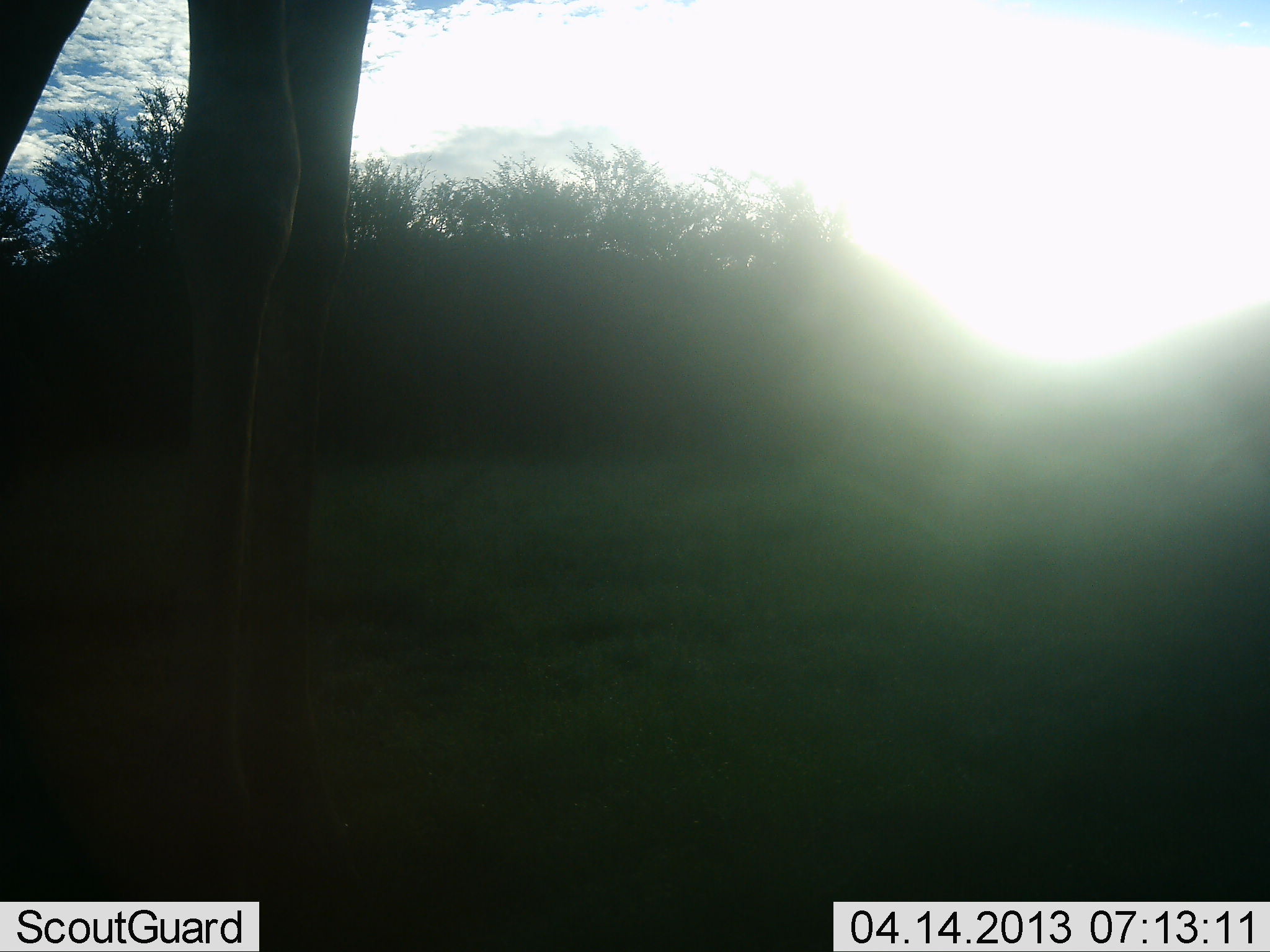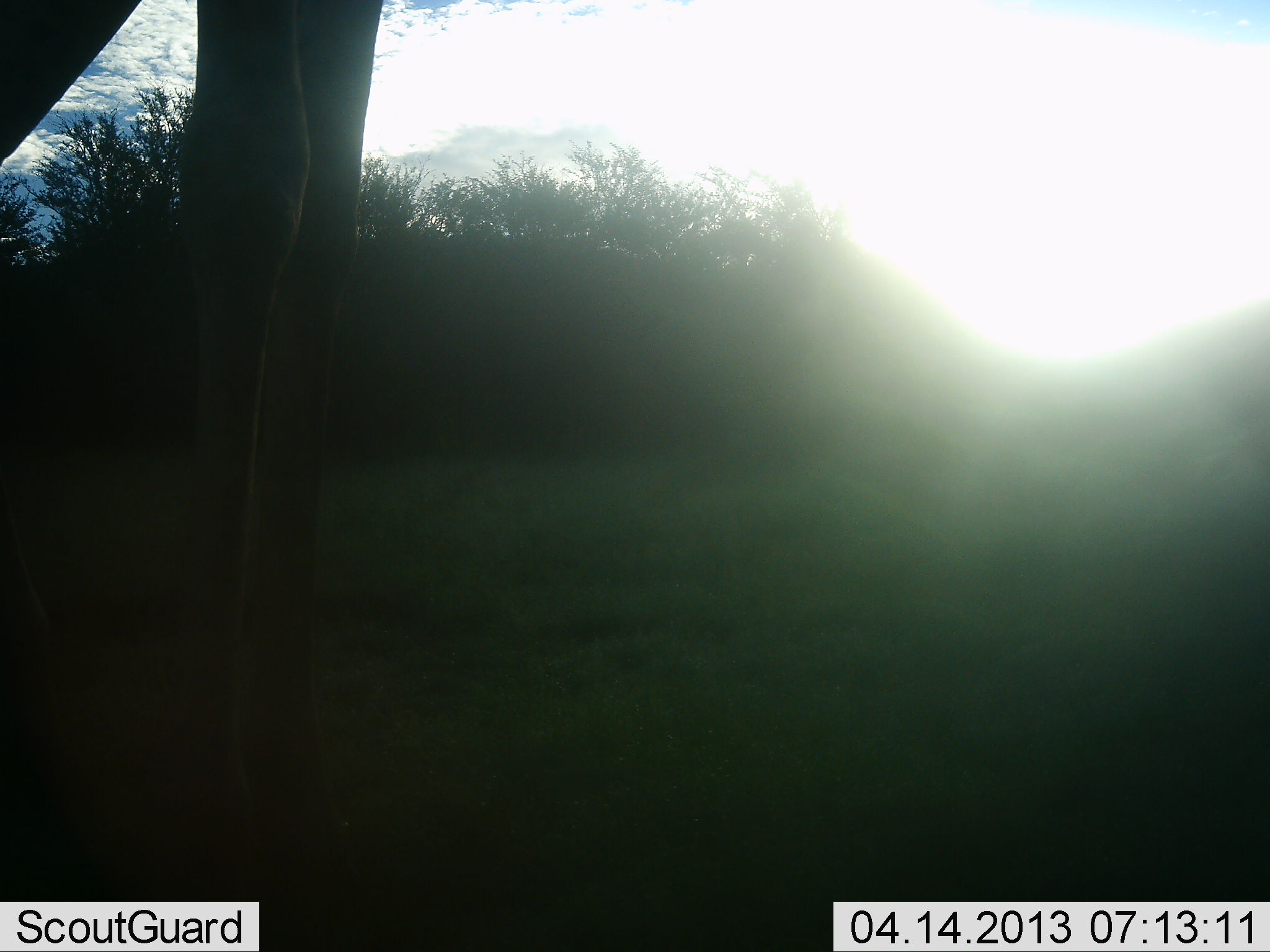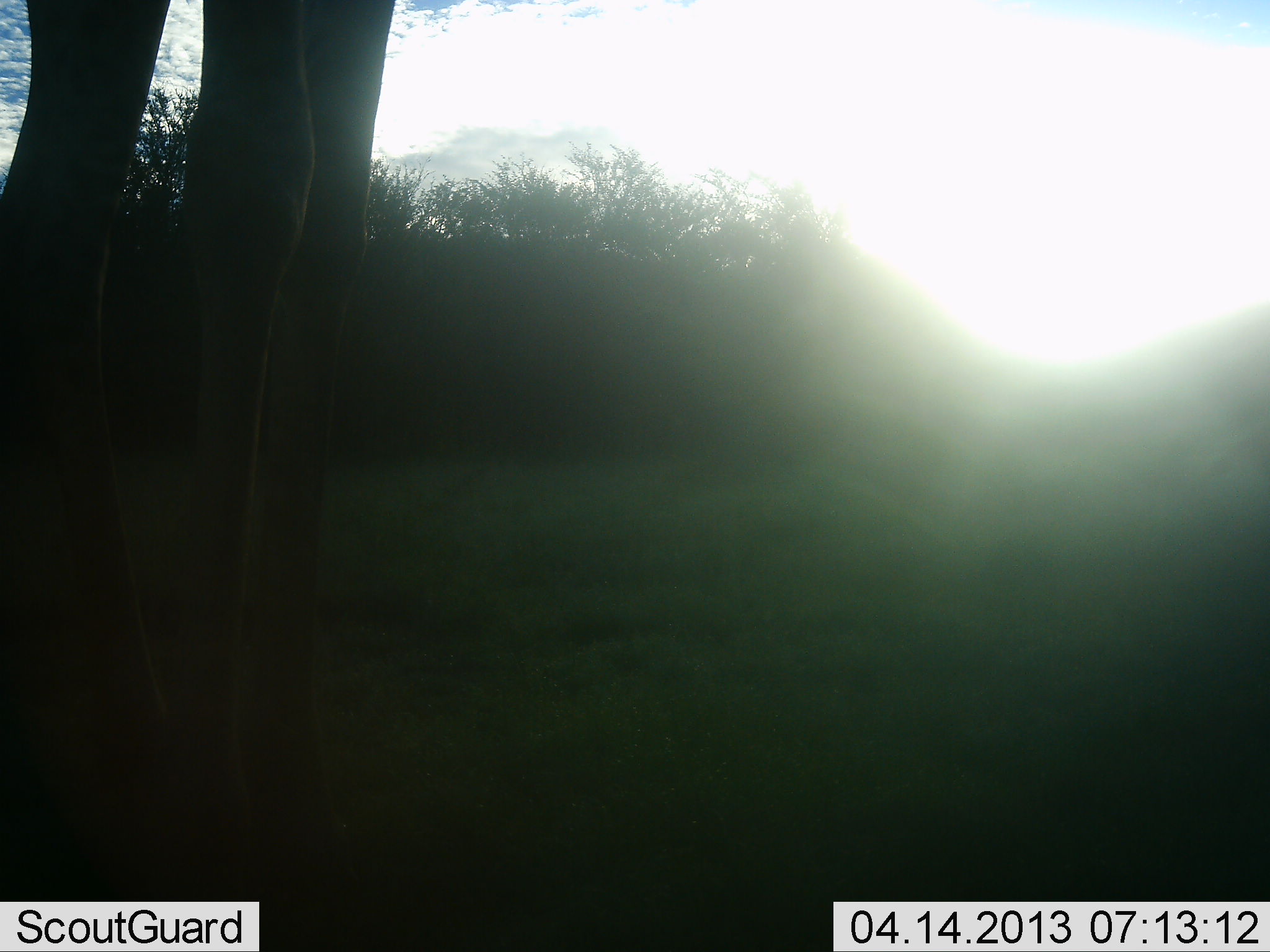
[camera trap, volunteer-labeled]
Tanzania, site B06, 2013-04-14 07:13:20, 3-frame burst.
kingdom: Animalia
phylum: Chordata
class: Mammalia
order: Artiodactyla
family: Giraffidae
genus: Giraffa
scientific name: Giraffa camelopardalis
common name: giraffe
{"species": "giraffe (Giraffa camelopardalis)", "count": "1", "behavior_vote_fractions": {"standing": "70%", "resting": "0%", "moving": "30%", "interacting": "0%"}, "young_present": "0%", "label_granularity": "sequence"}